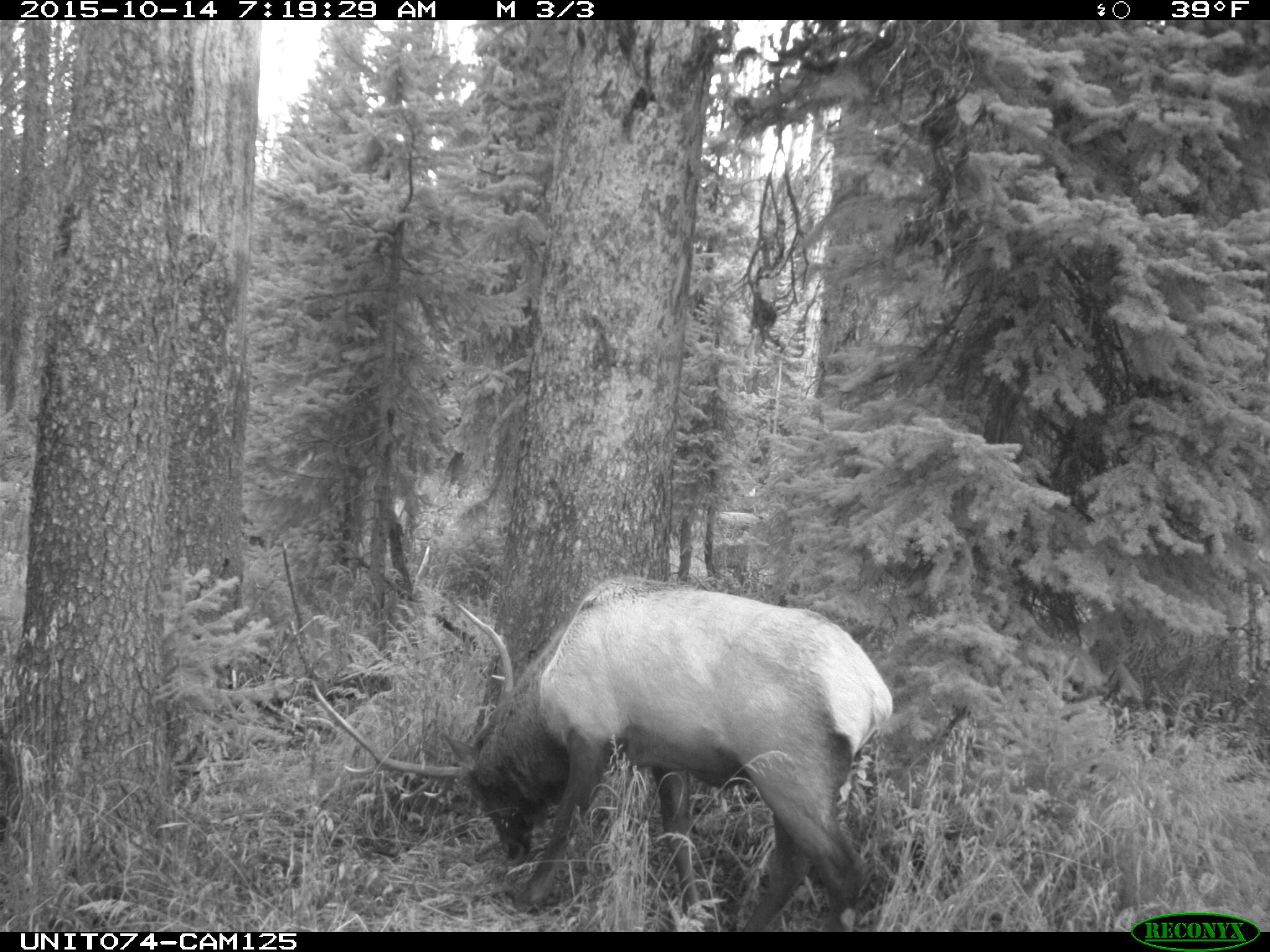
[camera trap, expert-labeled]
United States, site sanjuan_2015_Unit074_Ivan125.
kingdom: Animalia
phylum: Chordata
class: Mammalia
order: Artiodactyla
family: Cervidae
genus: Cervus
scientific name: Cervus elaphus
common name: red deer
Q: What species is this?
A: Cervus elaphus (red deer).